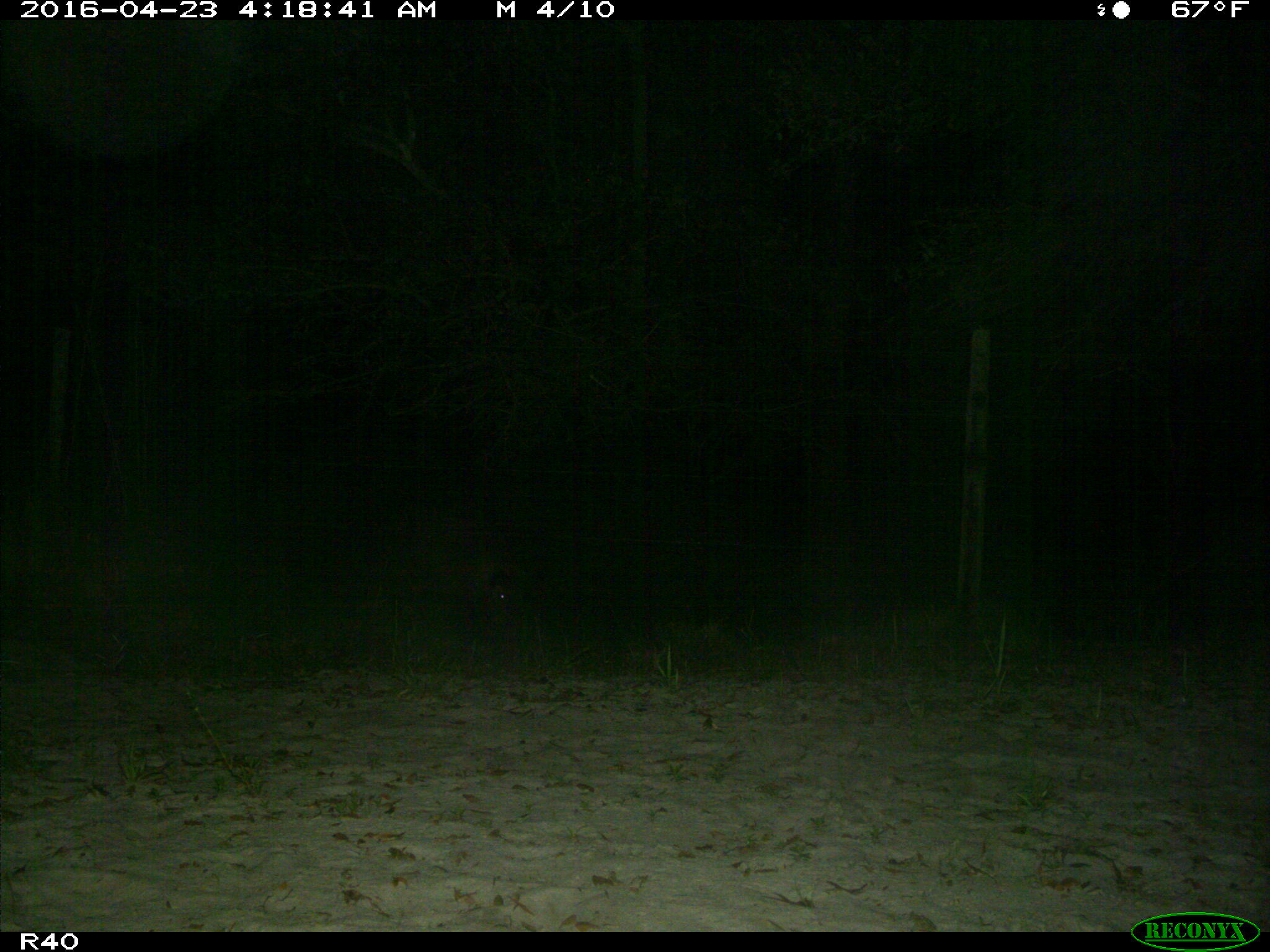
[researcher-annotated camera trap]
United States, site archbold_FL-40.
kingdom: Animalia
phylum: Chordata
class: Mammalia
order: Artiodactyla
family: Suidae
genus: Sus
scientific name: Sus scrofa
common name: wild boar